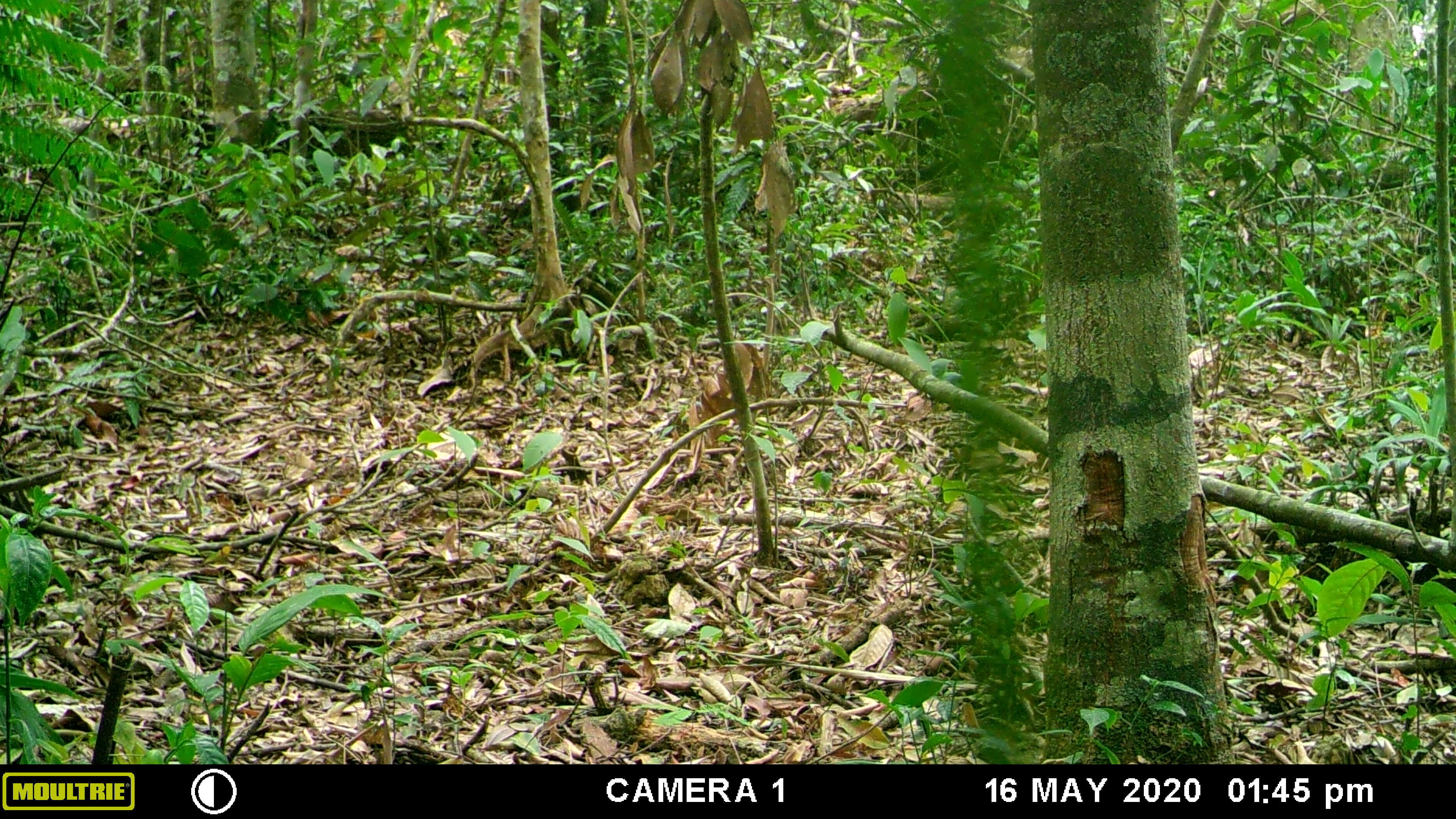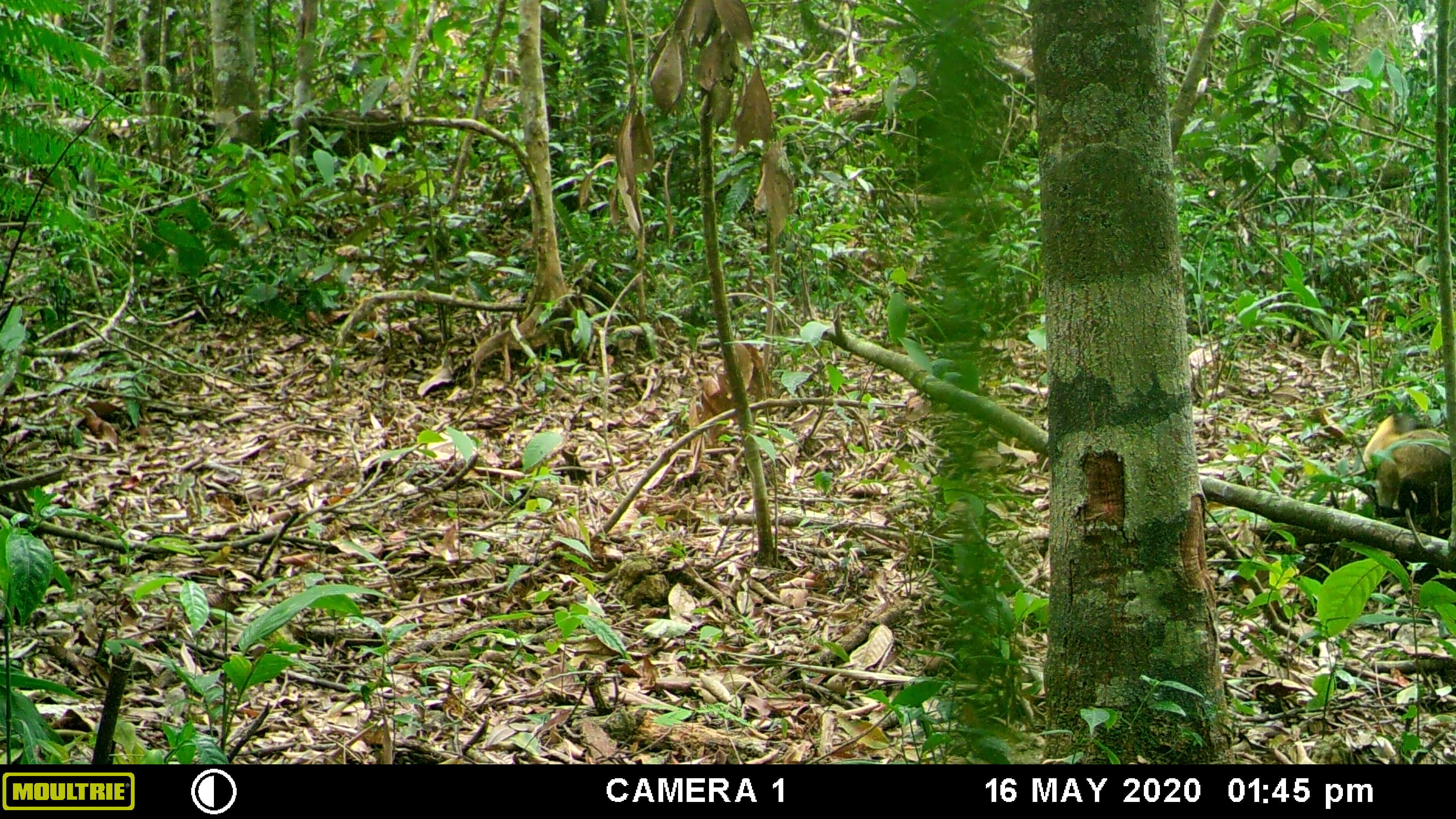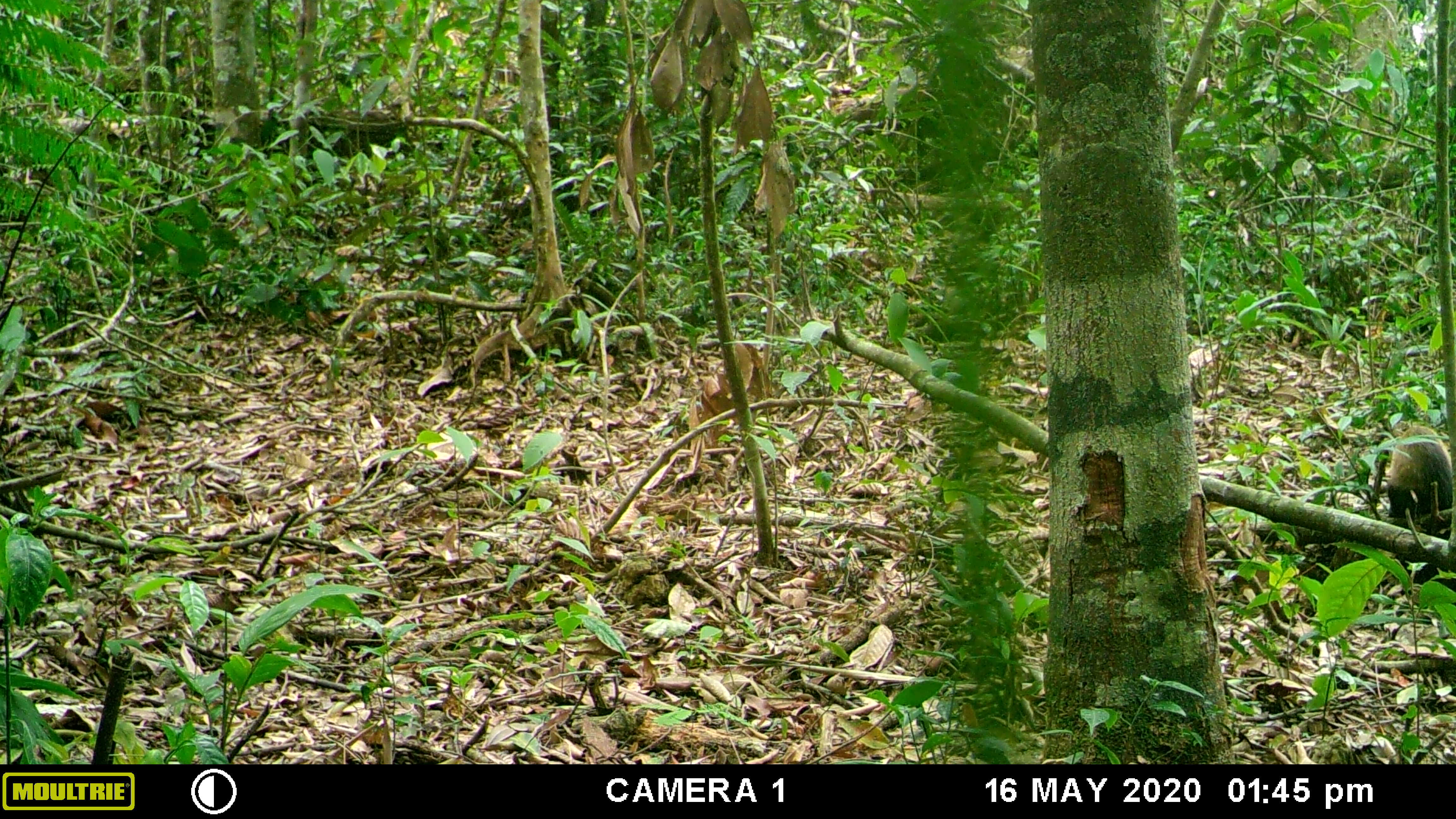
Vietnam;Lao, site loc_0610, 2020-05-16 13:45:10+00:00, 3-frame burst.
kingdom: Animalia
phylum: Chordata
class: Mammalia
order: Carnivora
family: Mustelidae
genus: Martes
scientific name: Martes flavigula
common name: yellow-throated marten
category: yellow throated marten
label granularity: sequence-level